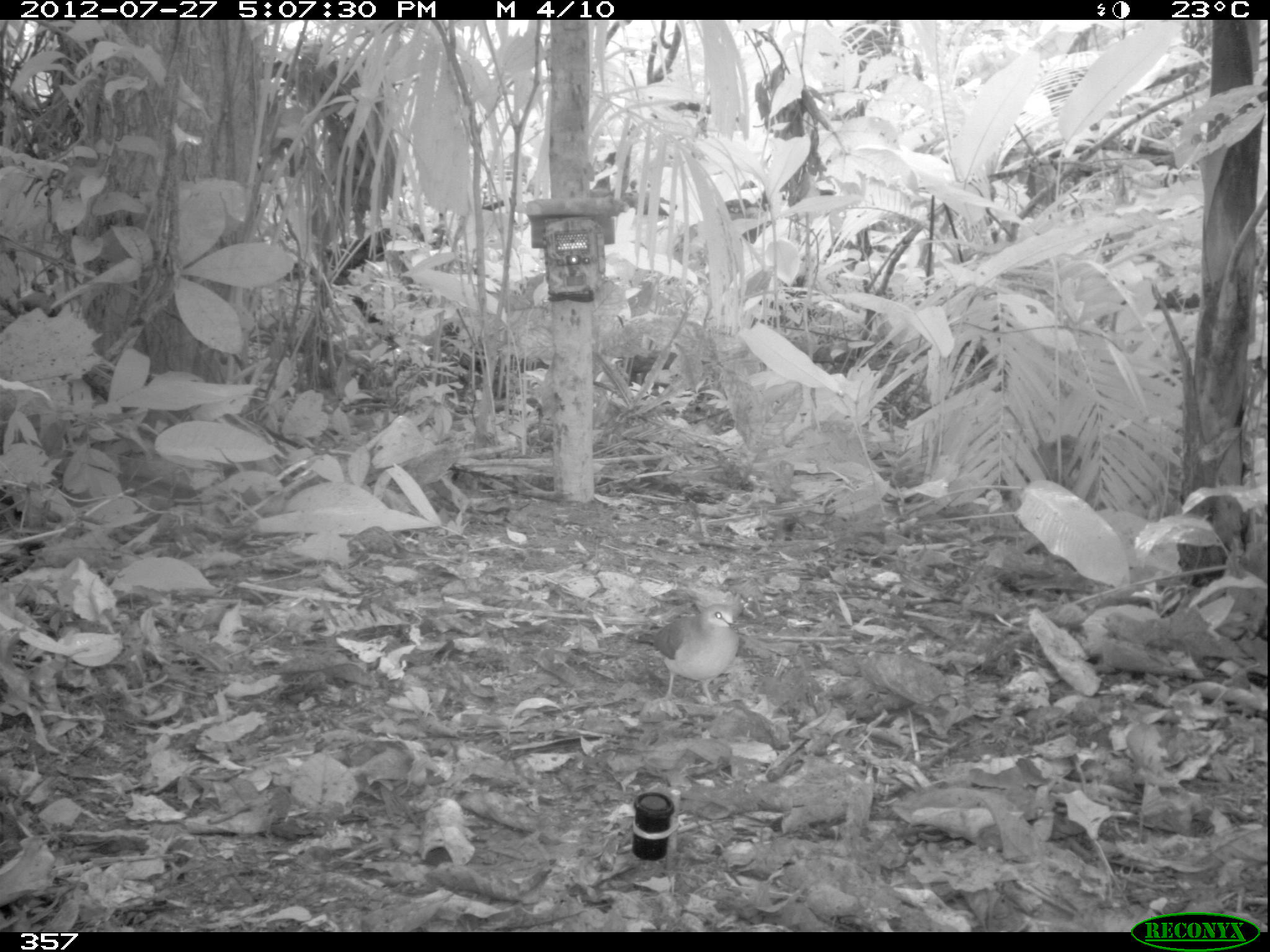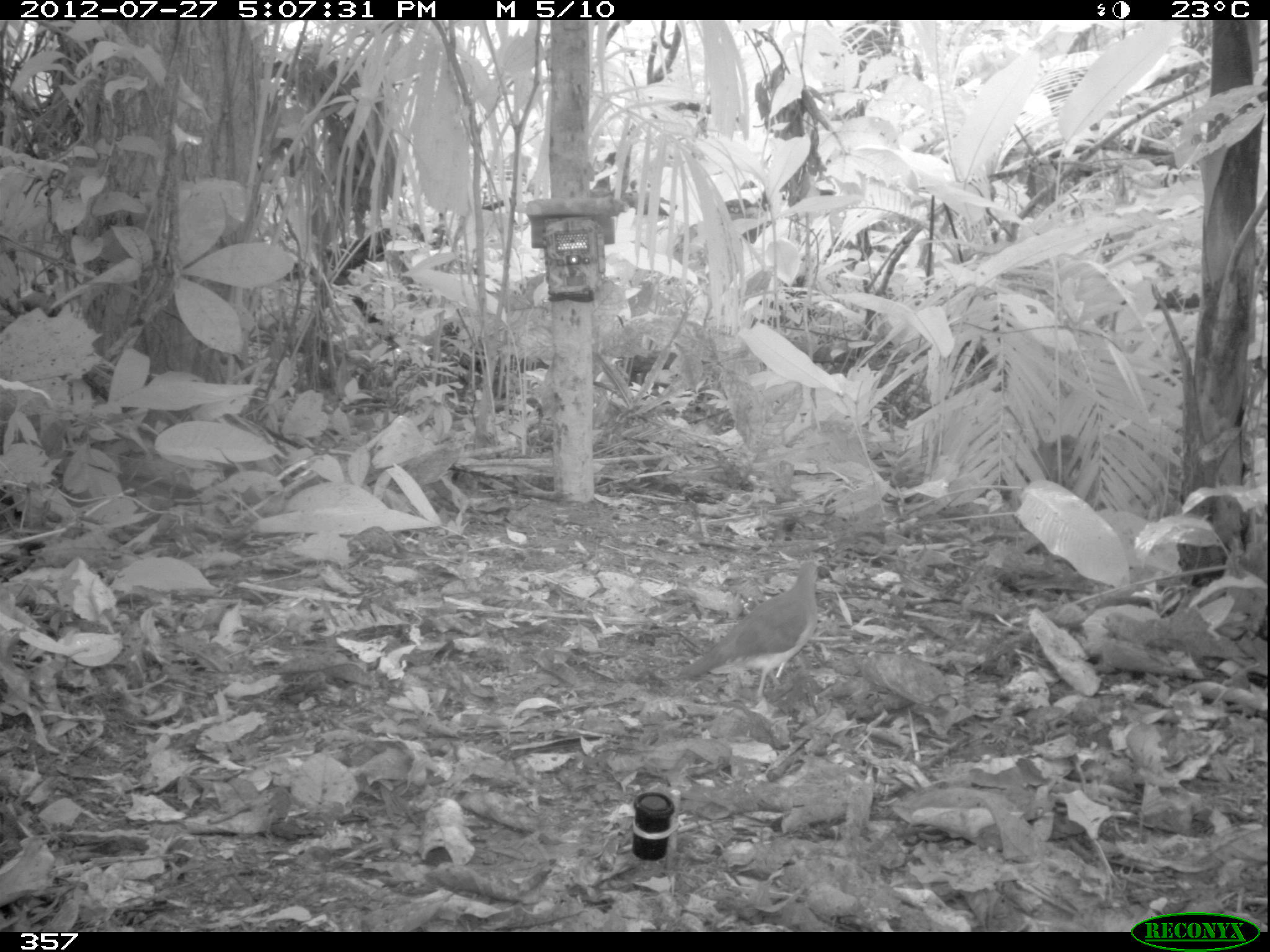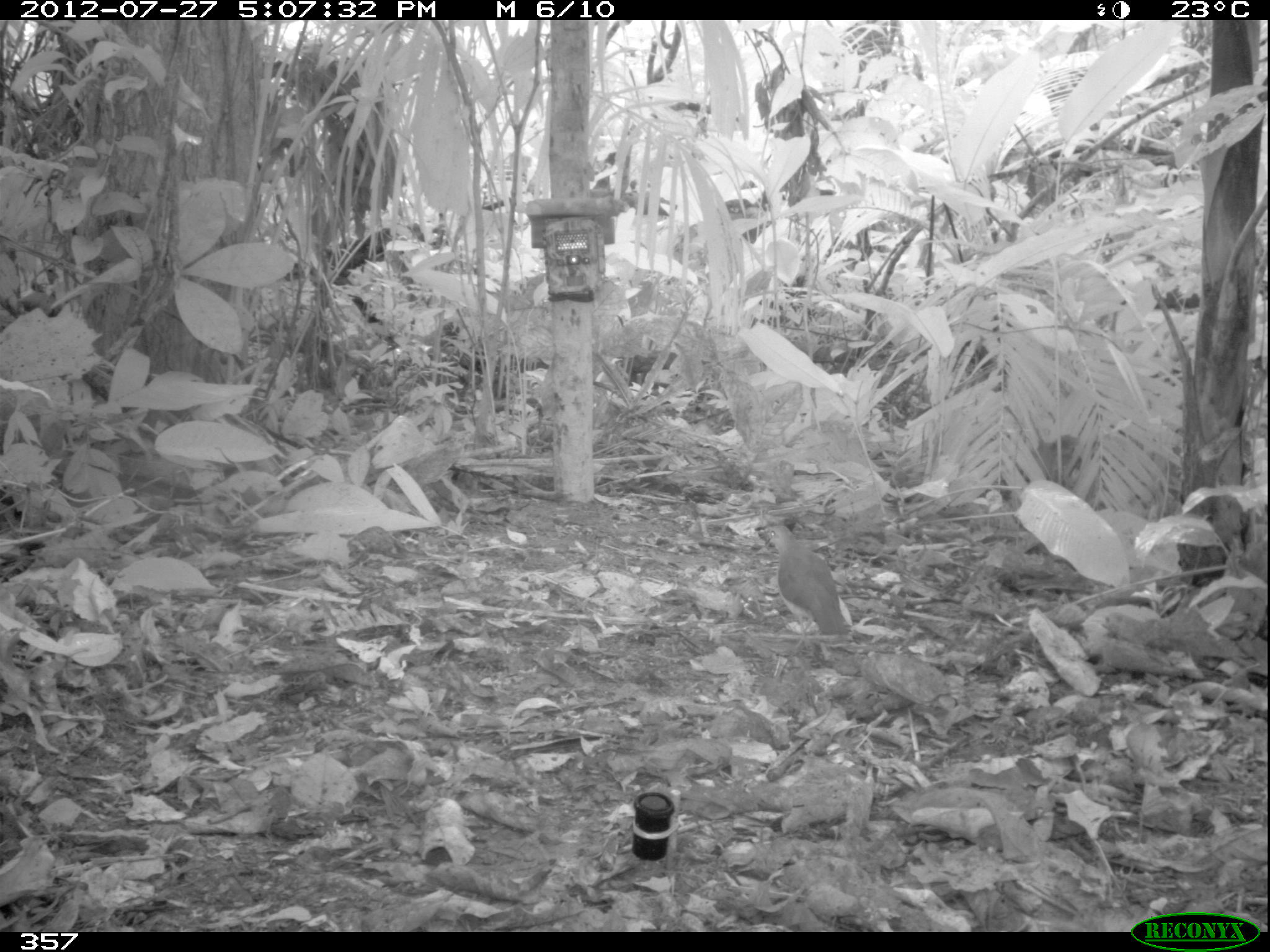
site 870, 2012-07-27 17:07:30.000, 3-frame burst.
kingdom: Animalia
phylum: Chordata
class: Aves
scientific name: Aves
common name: bird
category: unknown bird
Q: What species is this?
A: Unknown bird (bird) (Aves).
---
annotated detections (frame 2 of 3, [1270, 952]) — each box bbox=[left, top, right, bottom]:
unknown bird: bbox=[675, 558, 823, 697]